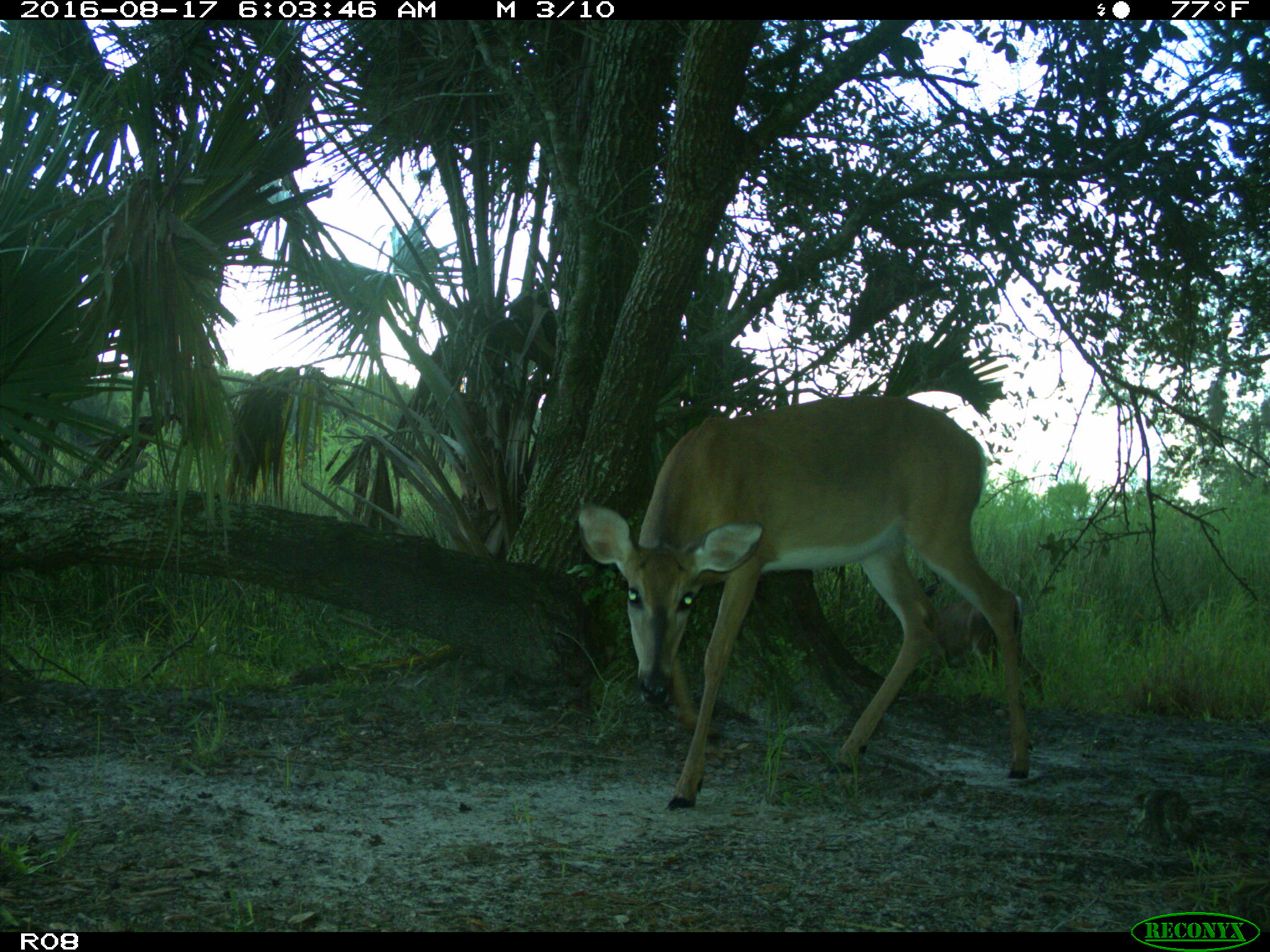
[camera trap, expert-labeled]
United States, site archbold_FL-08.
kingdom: Animalia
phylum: Chordata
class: Mammalia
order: Artiodactyla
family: Cervidae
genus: Odocoileus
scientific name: Odocoileus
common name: deer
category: unidentified deer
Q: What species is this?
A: Unidentified deer (deer) (Odocoileus).